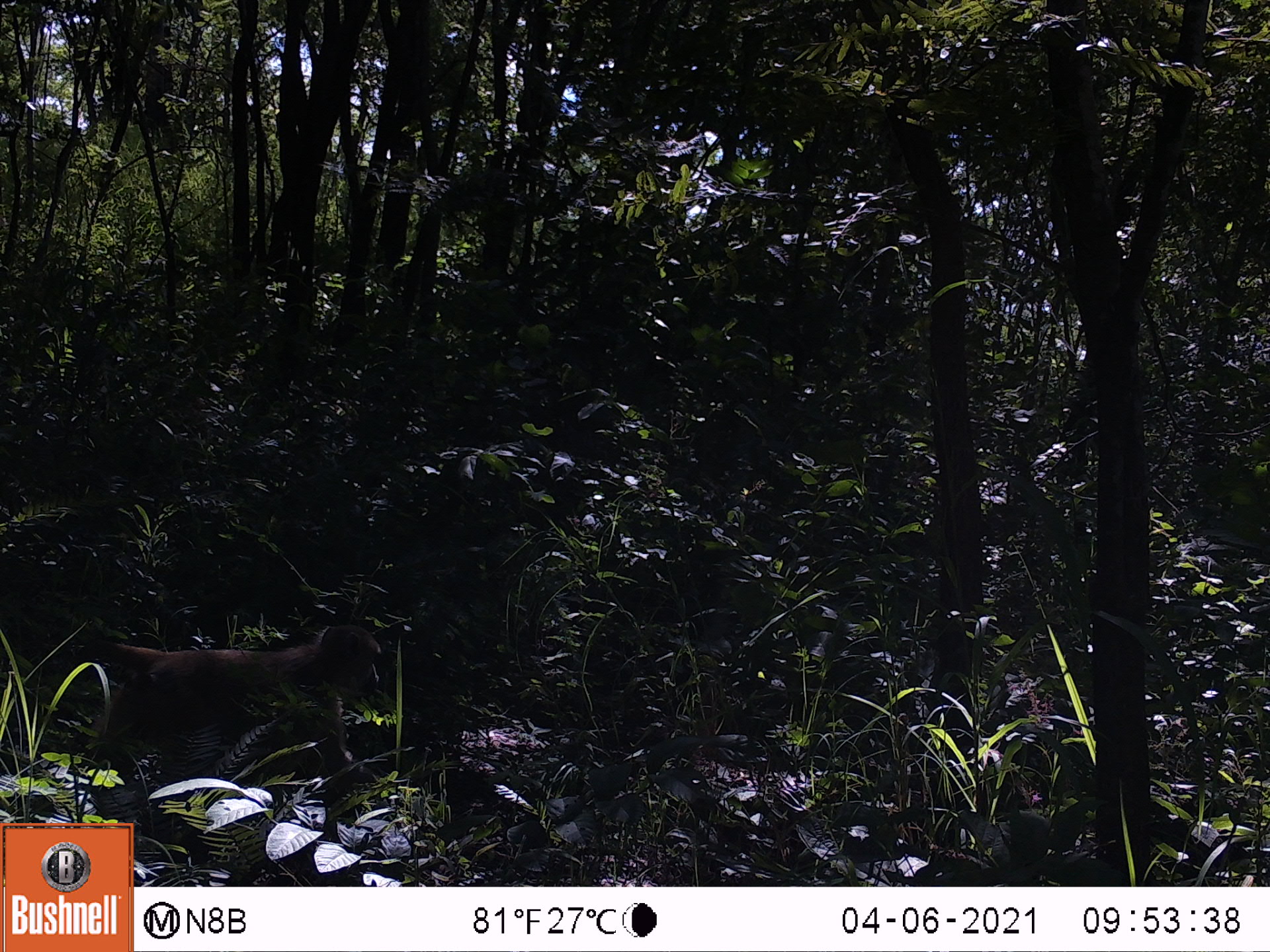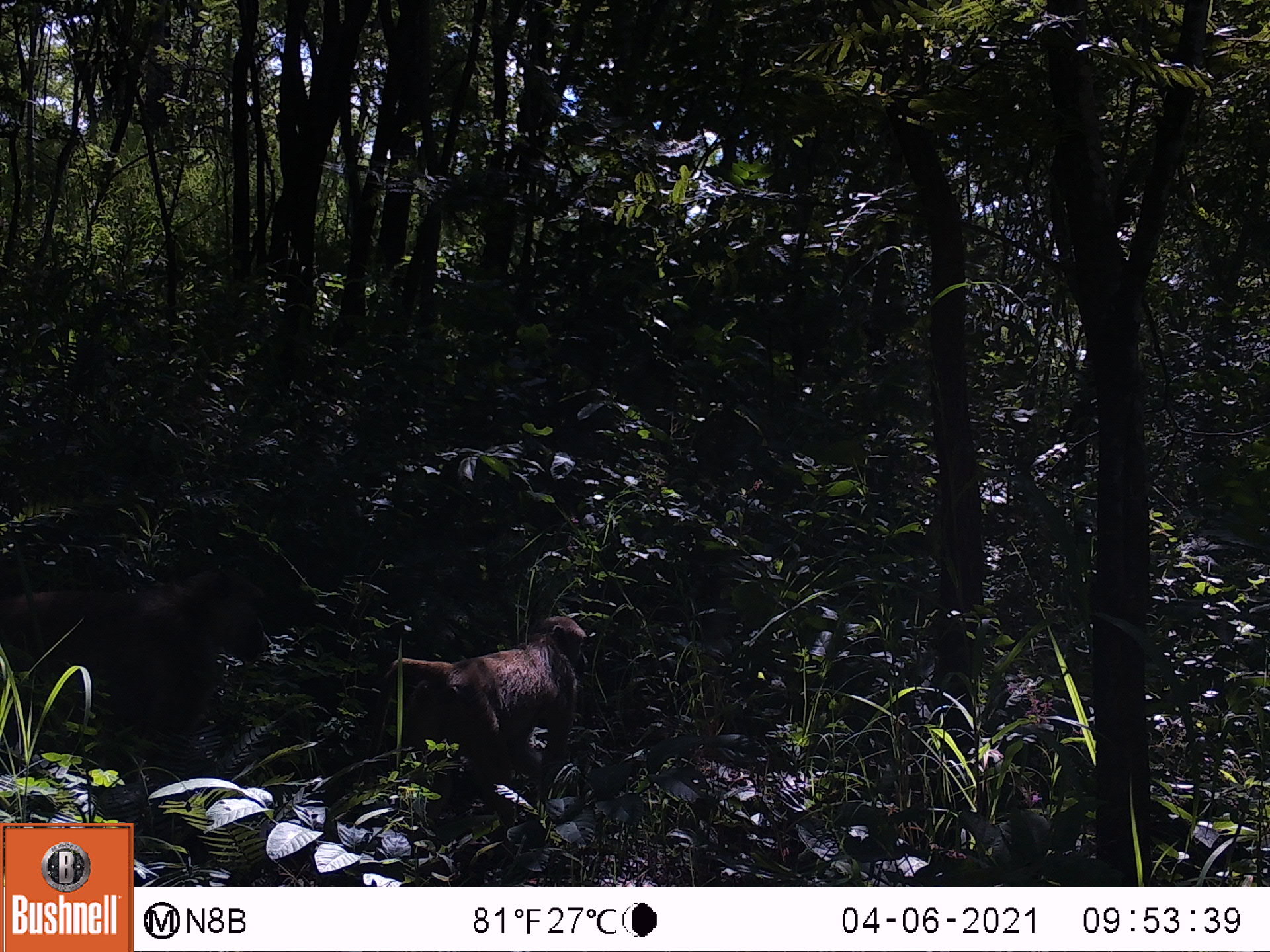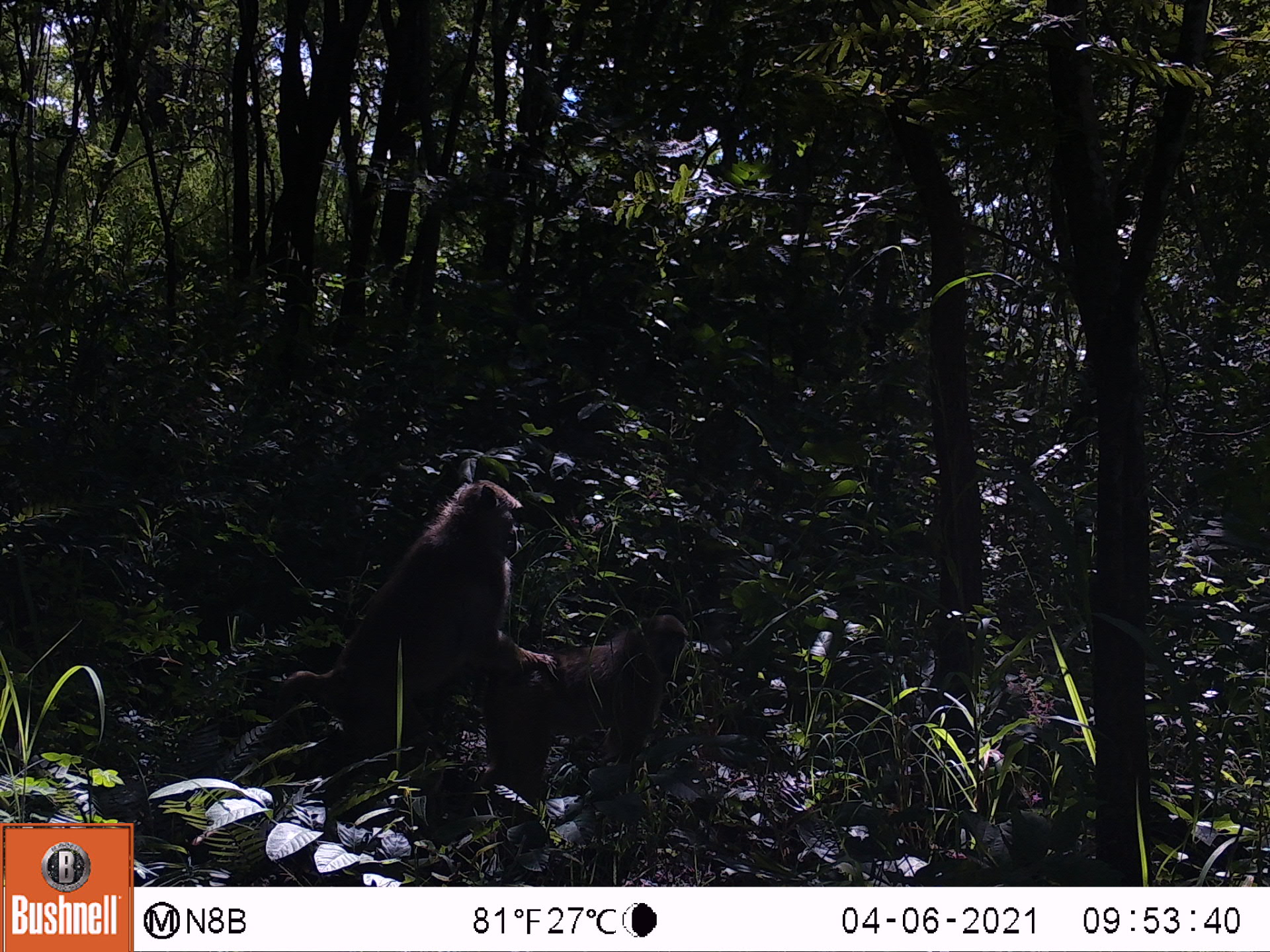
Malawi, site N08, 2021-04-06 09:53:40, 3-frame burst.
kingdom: Animalia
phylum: Chordata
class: Mammalia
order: Primates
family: Cercopithecidae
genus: Papio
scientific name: Papio cynocephalus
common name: yellow baboon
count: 2